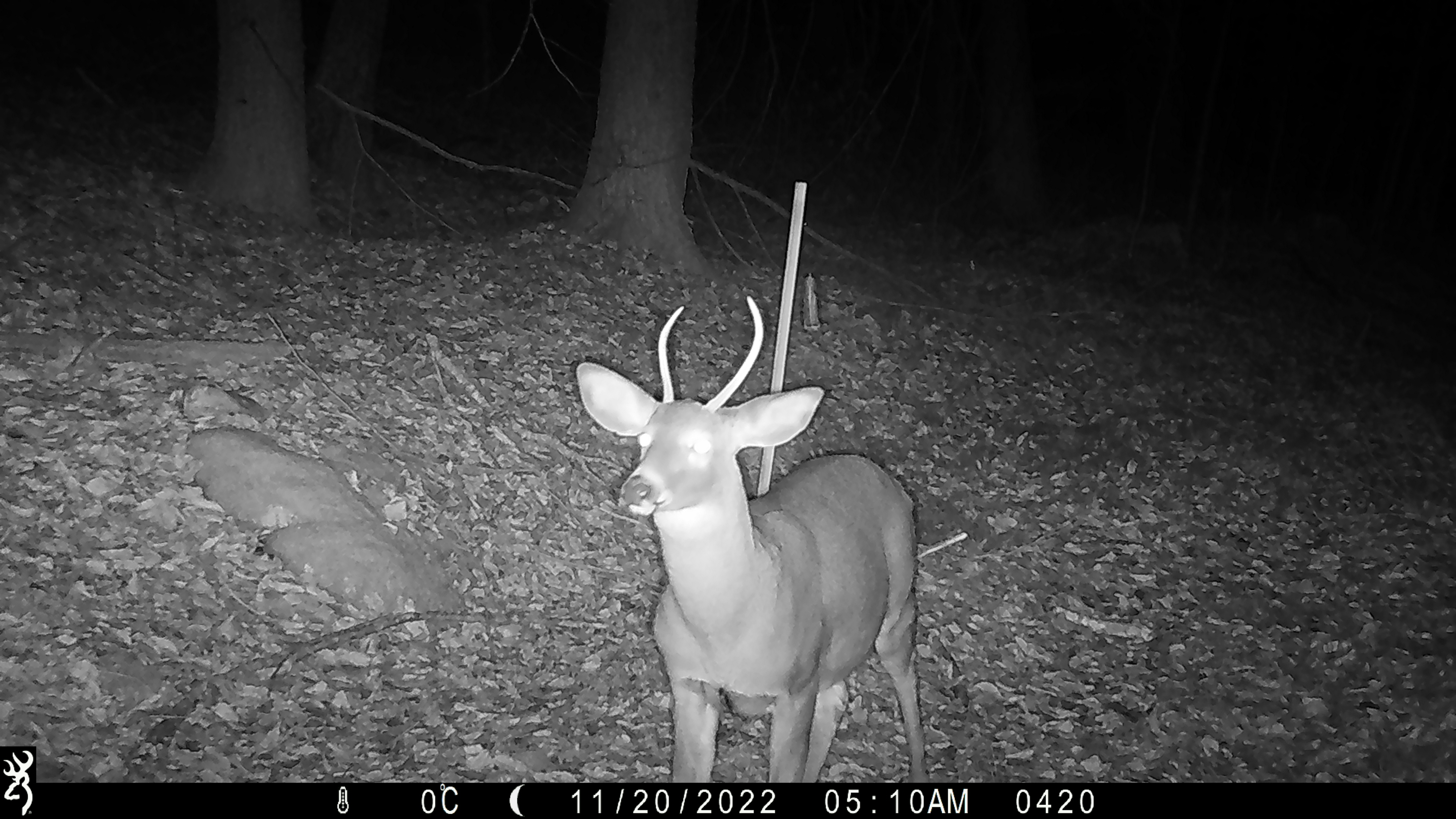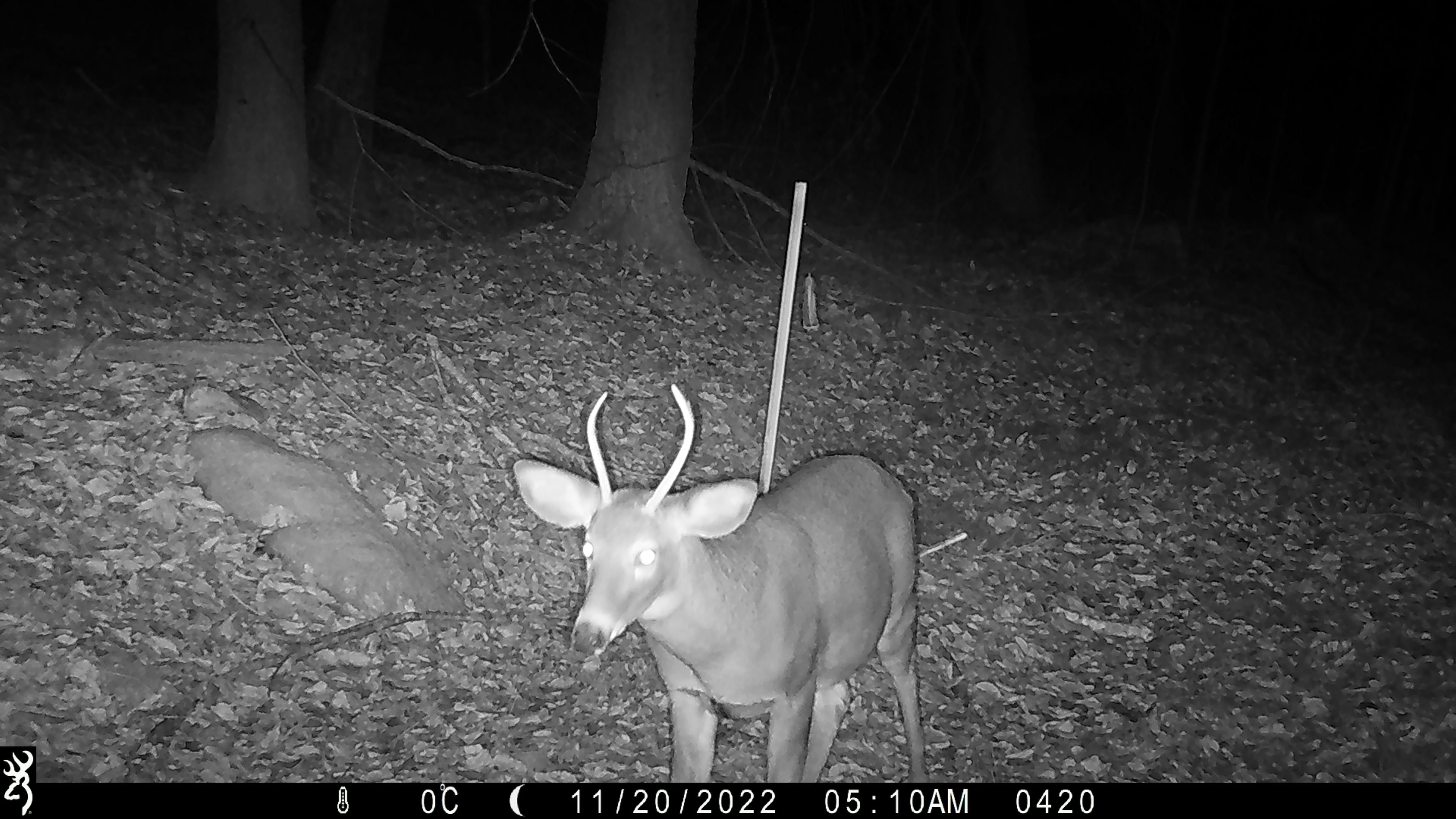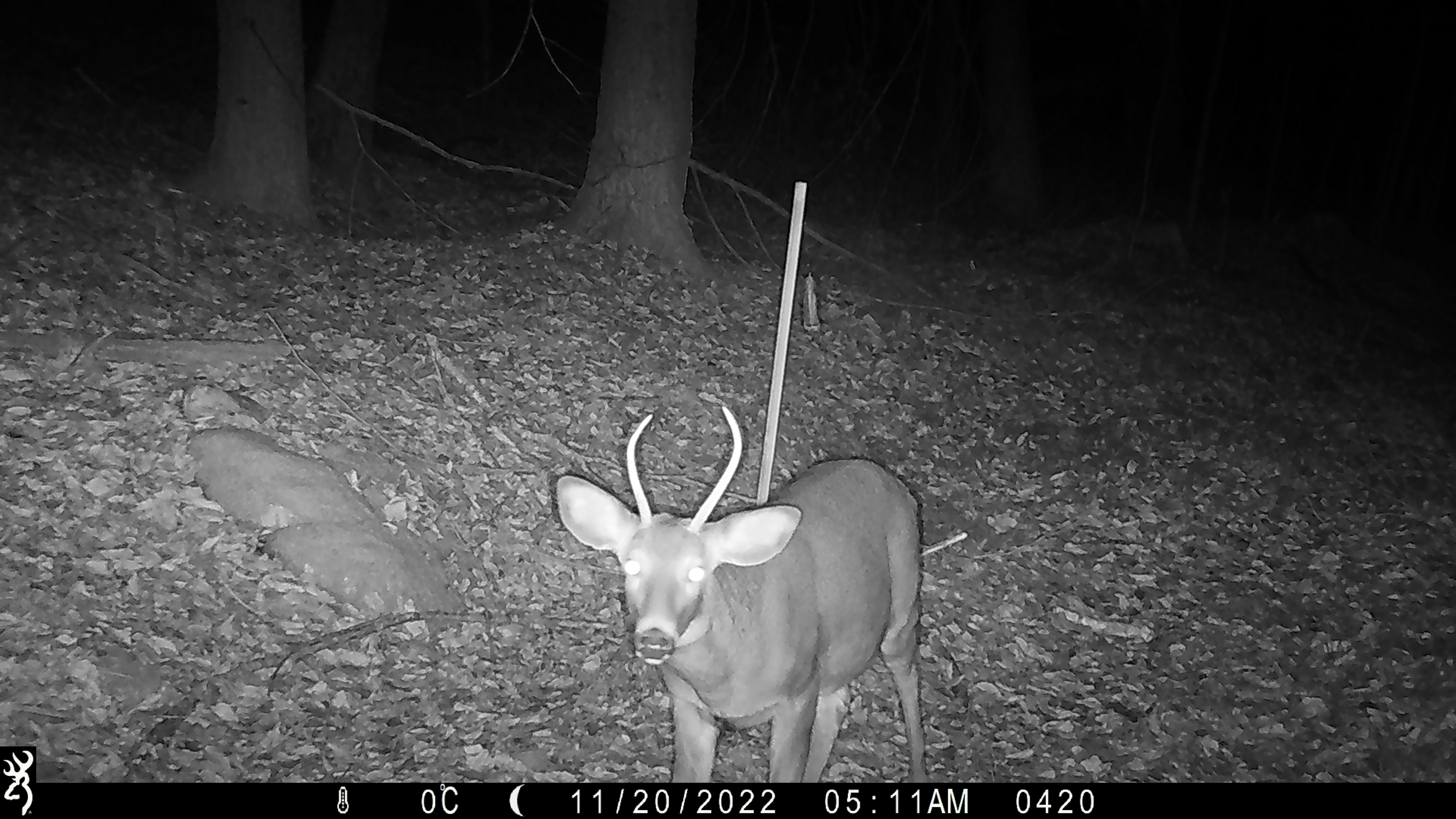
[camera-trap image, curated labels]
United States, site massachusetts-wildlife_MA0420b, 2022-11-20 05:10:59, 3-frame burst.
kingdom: Animalia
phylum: Chordata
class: Mammalia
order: Artiodactyla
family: Cervidae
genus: Odocoileus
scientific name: Odocoileus virginianus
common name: white-tailed deer